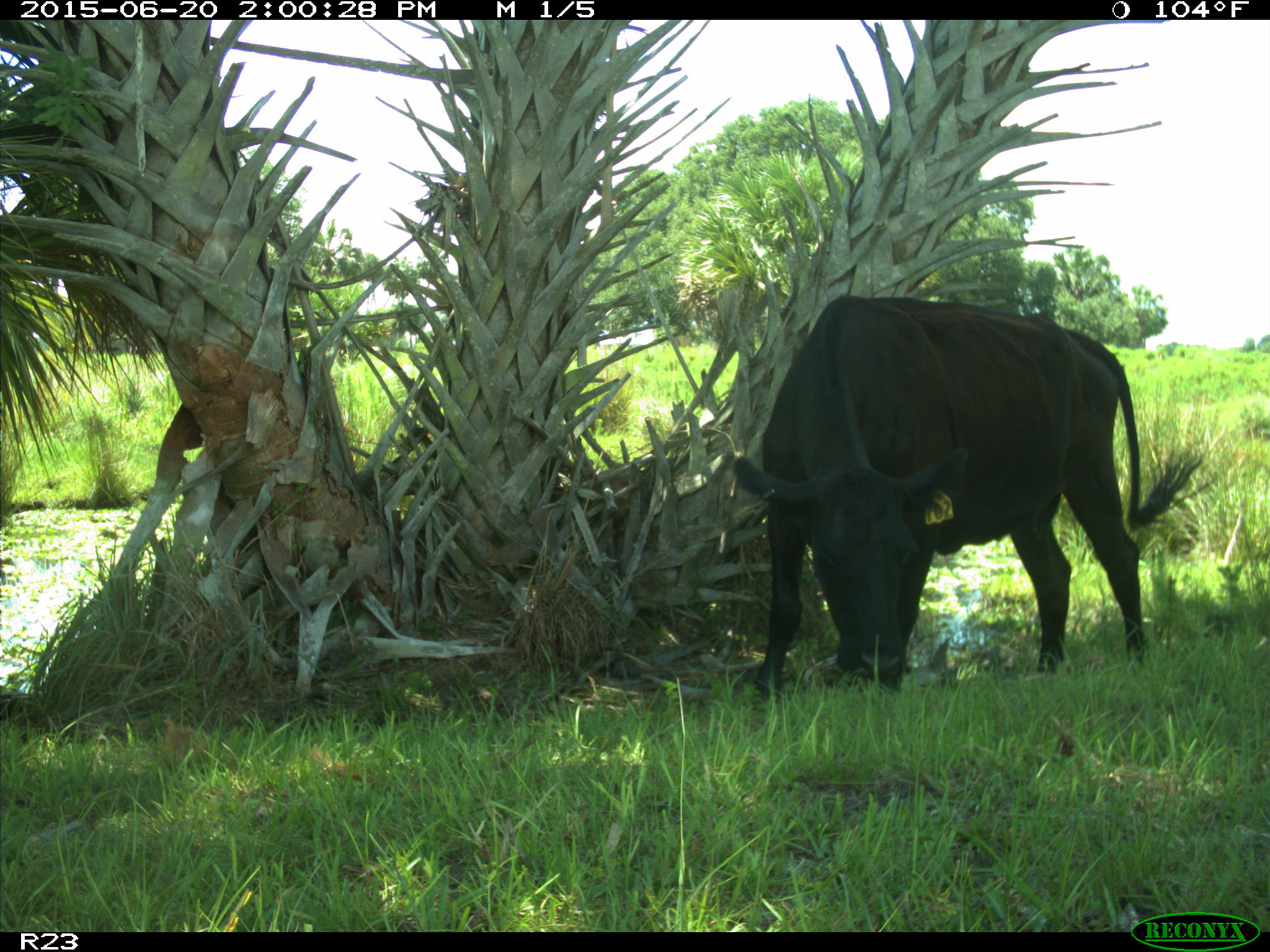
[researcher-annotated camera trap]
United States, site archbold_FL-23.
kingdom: Animalia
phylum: Chordata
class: Mammalia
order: Artiodactyla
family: Bovidae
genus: Bos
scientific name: Bos taurus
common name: domestic cow